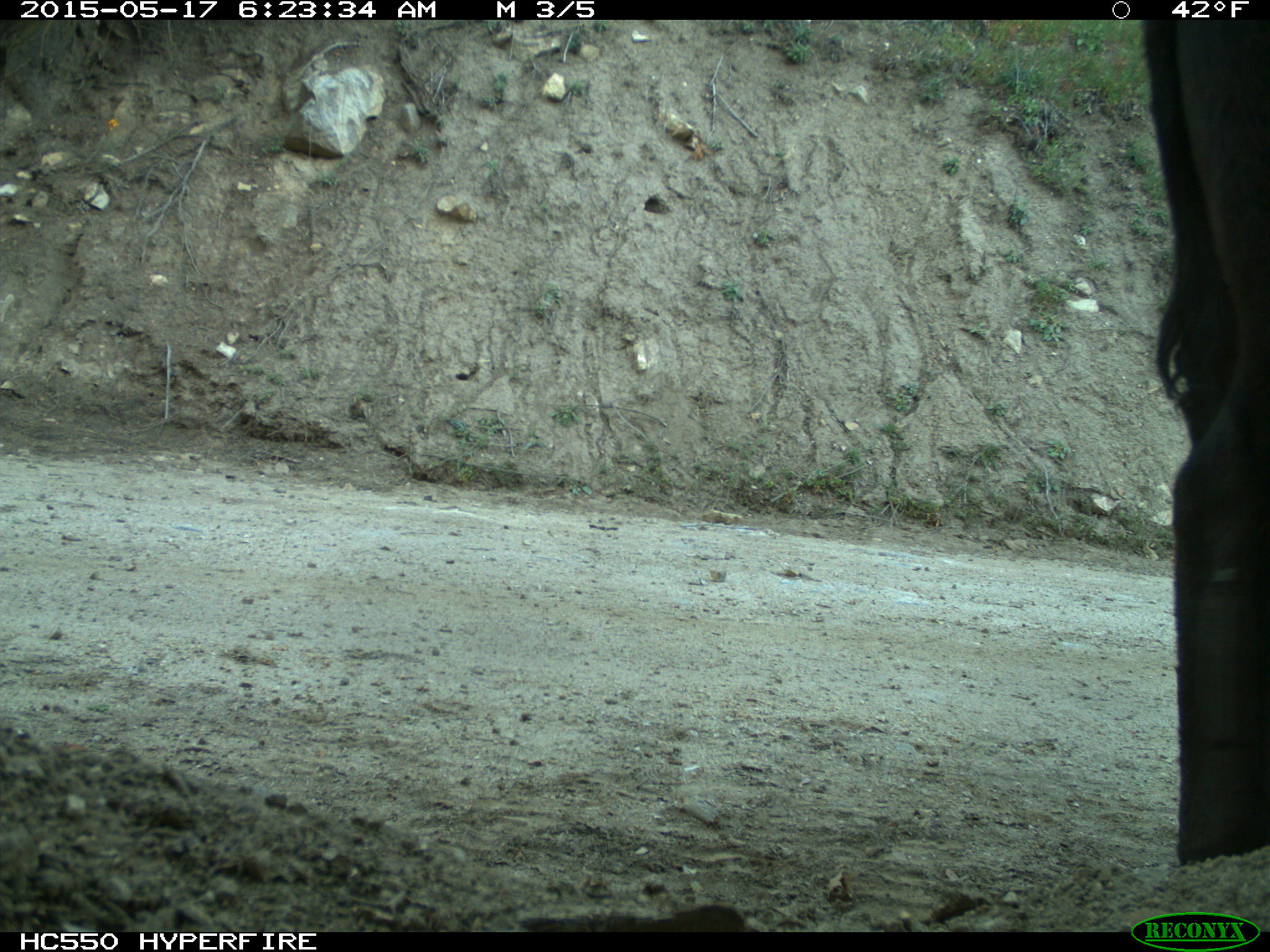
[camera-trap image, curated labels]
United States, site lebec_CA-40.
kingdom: Animalia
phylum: Chordata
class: Mammalia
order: Artiodactyla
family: Bovidae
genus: Bos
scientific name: Bos taurus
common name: domestic cow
Bos taurus (domestic cow).